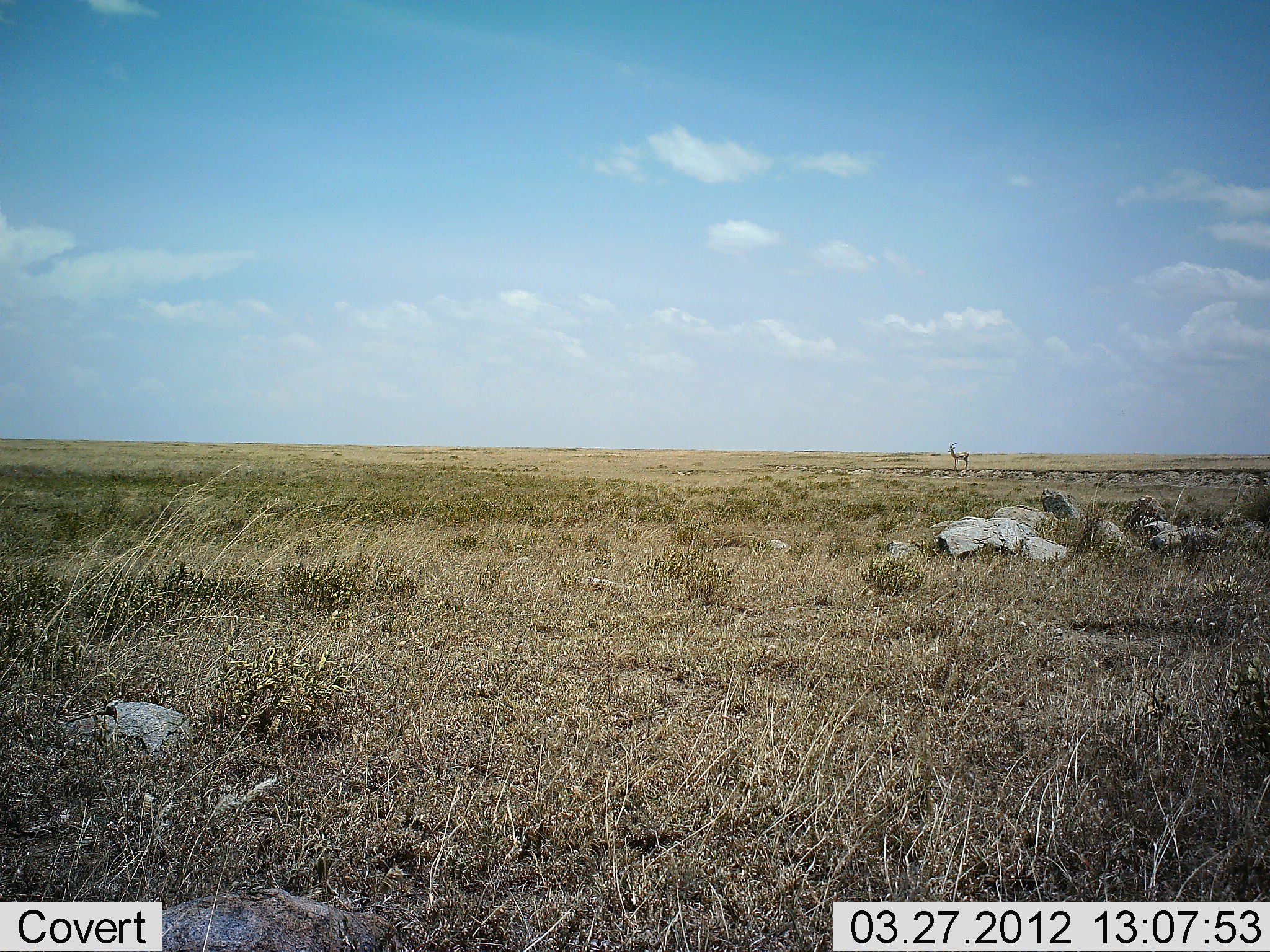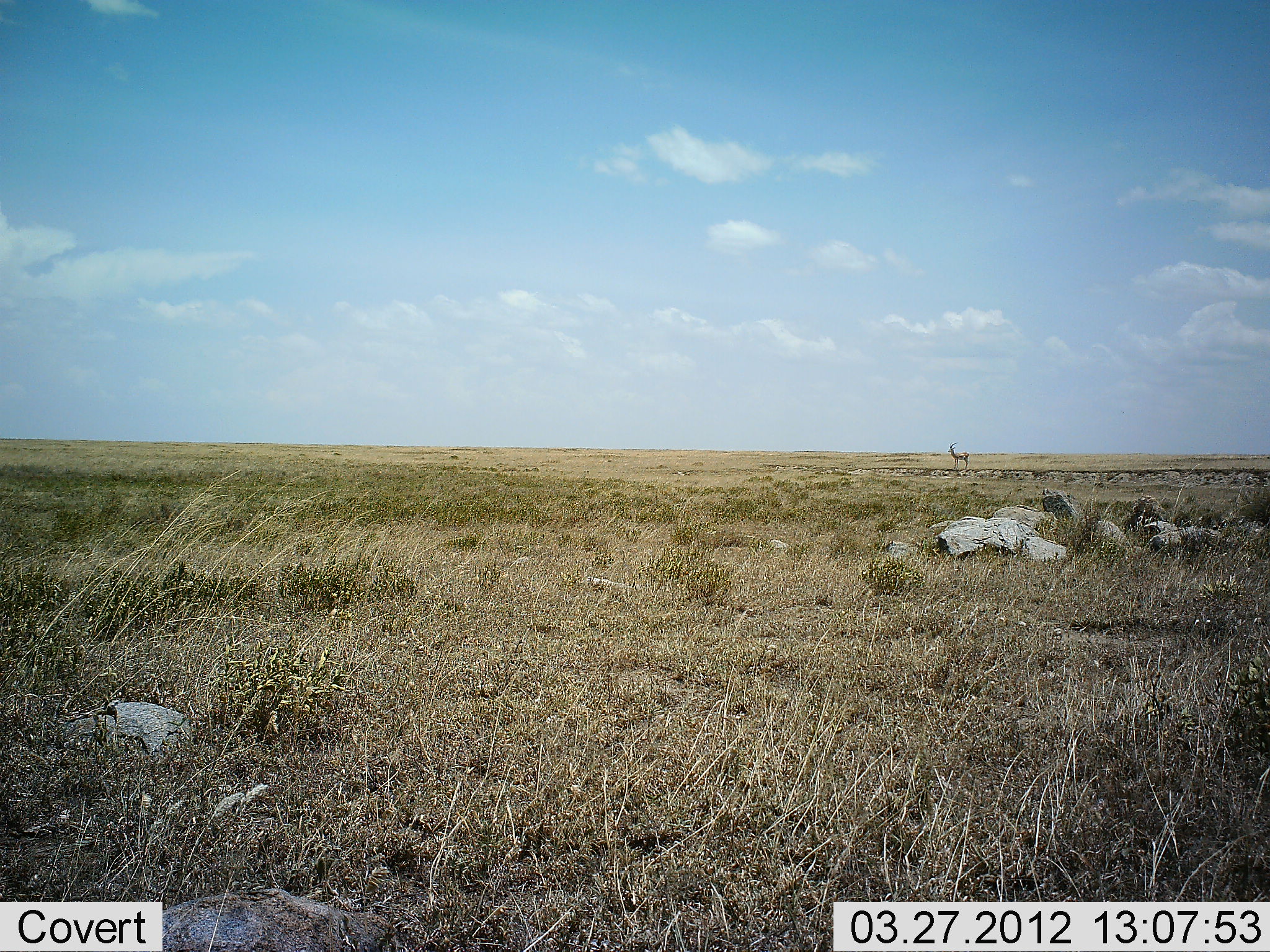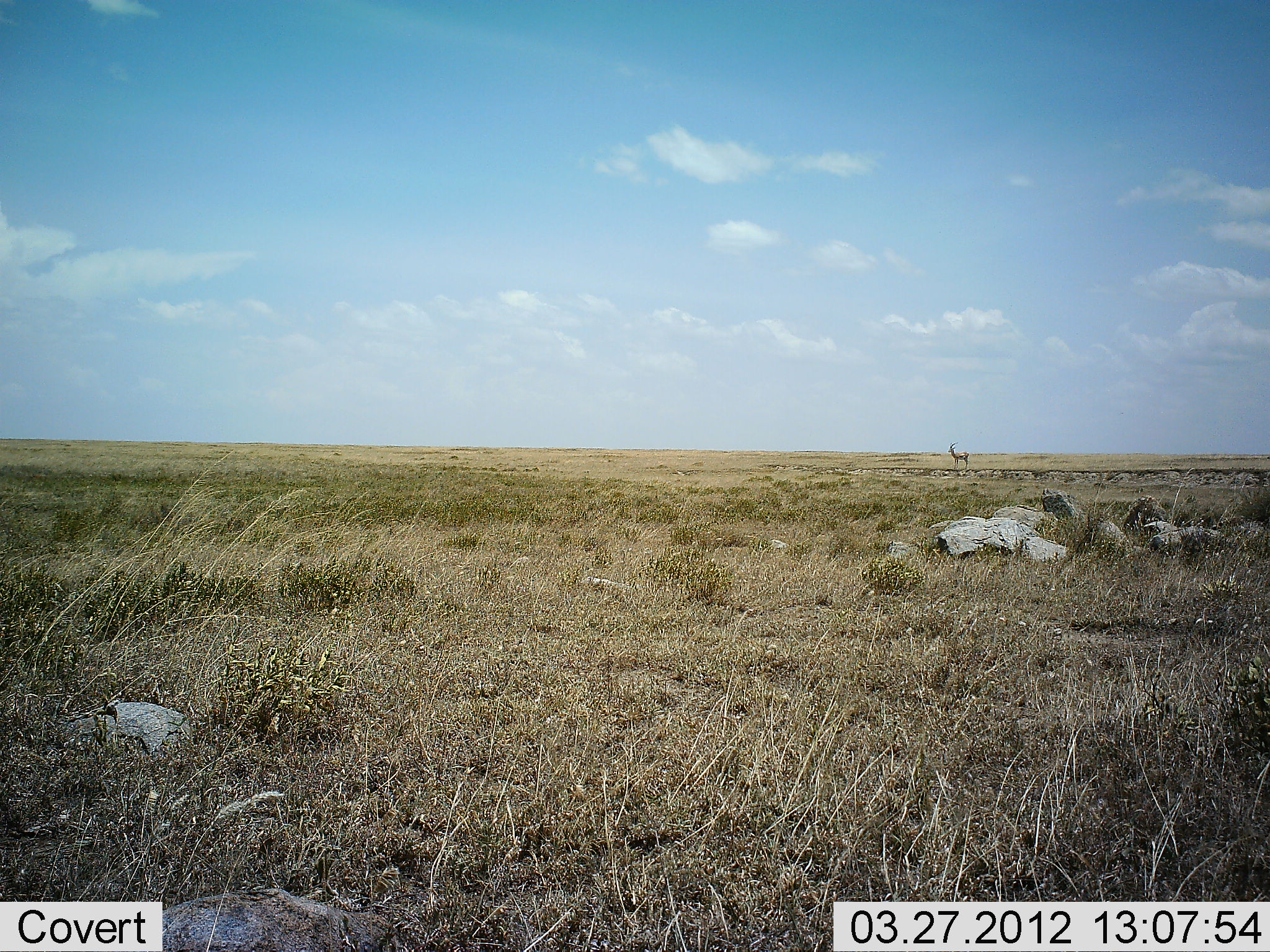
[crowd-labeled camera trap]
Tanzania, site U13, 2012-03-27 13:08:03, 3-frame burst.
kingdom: Animalia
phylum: Chordata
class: Mammalia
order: Artiodactyla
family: Bovidae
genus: Aepyceros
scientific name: Aepyceros melampus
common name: impala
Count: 1.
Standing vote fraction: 100%.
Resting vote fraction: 0%.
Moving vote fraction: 0%.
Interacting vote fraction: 0%.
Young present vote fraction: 0%.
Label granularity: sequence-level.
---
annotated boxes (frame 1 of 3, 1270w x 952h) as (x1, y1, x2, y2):
animal: (948, 442, 970, 470)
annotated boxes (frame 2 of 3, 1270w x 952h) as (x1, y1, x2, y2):
animal: (947, 442, 969, 470)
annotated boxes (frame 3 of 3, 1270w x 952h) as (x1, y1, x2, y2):
animal: (948, 442, 970, 470)